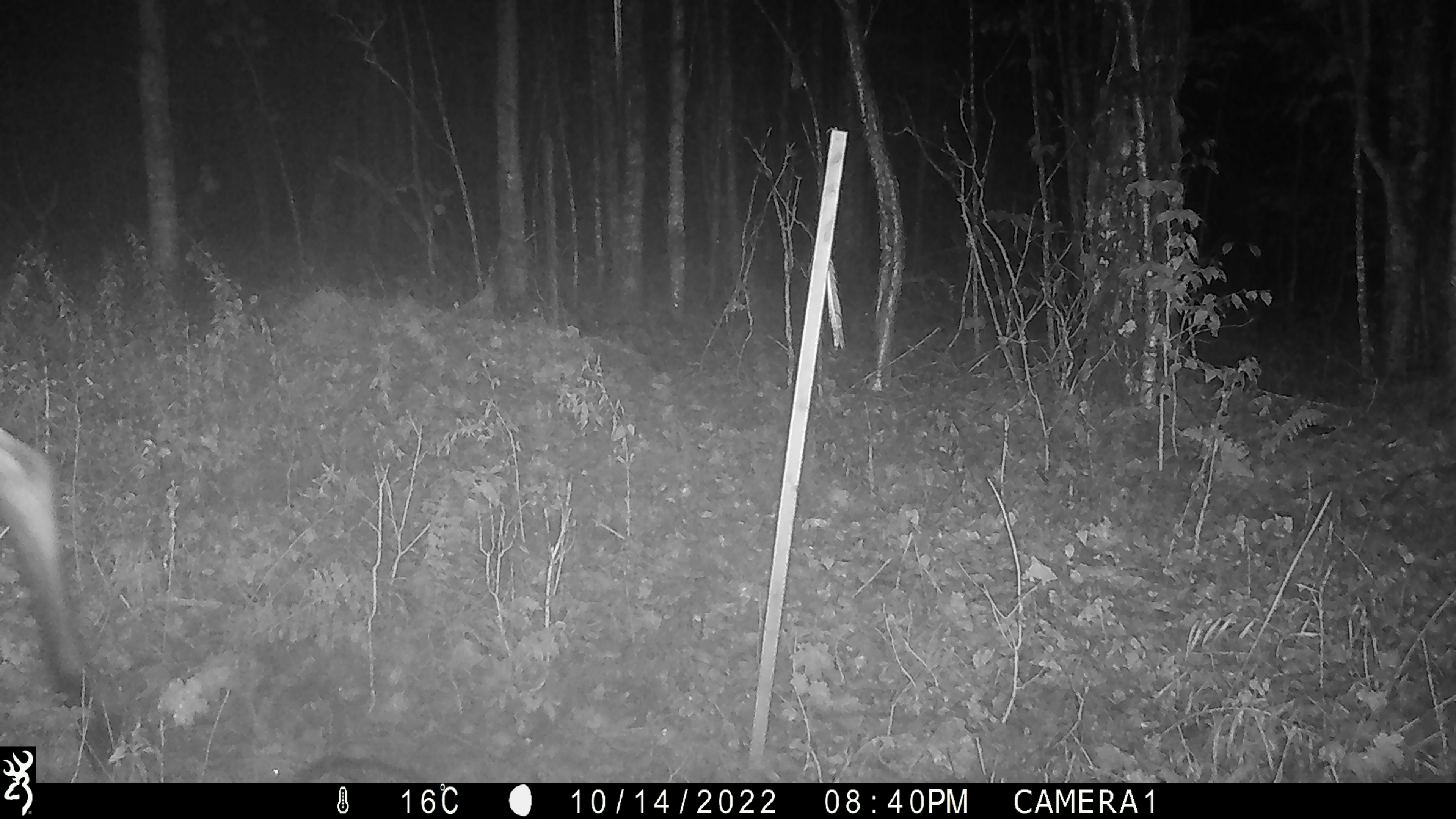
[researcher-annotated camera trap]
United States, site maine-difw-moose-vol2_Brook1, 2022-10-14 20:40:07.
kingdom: Animalia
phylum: Chordata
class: Mammalia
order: Artiodactyla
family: Cervidae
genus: Alces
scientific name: Alces alces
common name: moose